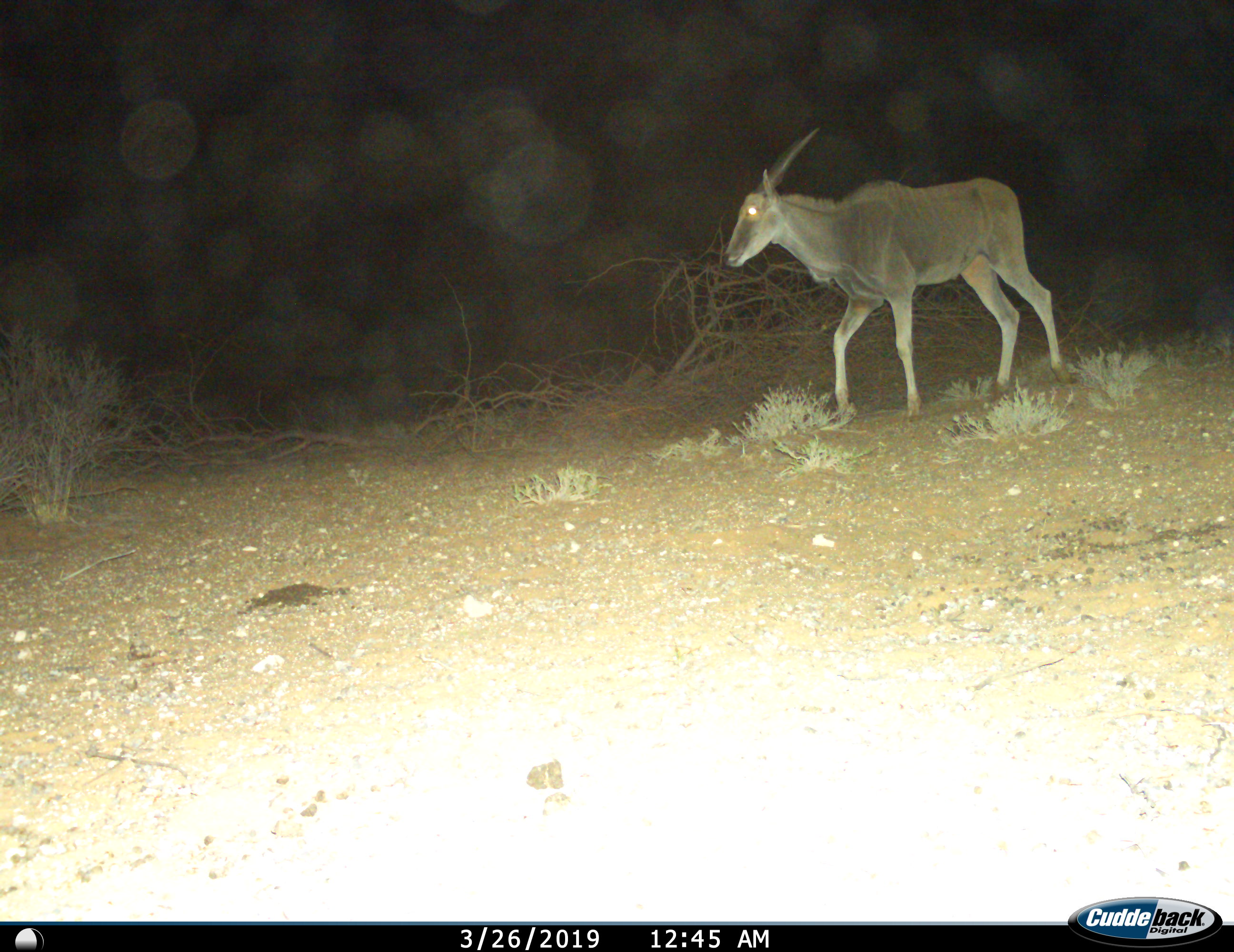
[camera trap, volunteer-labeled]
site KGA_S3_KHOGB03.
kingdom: Animalia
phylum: Chordata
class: Mammalia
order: Artiodactyla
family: Bovidae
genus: Tragelaphus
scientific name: Tragelaphus oryx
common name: eland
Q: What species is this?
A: Eland (Tragelaphus oryx).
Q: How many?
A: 1.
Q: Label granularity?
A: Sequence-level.